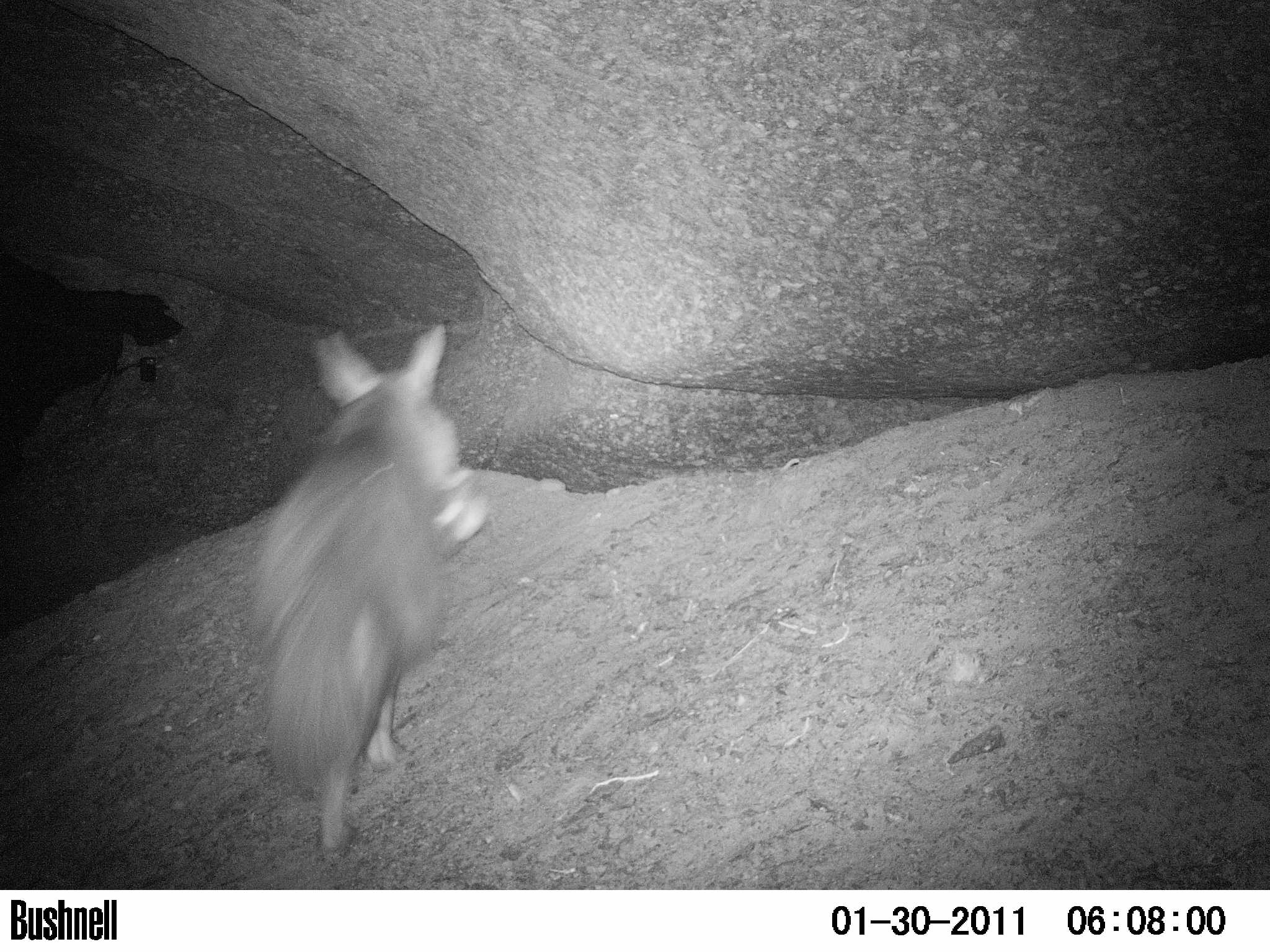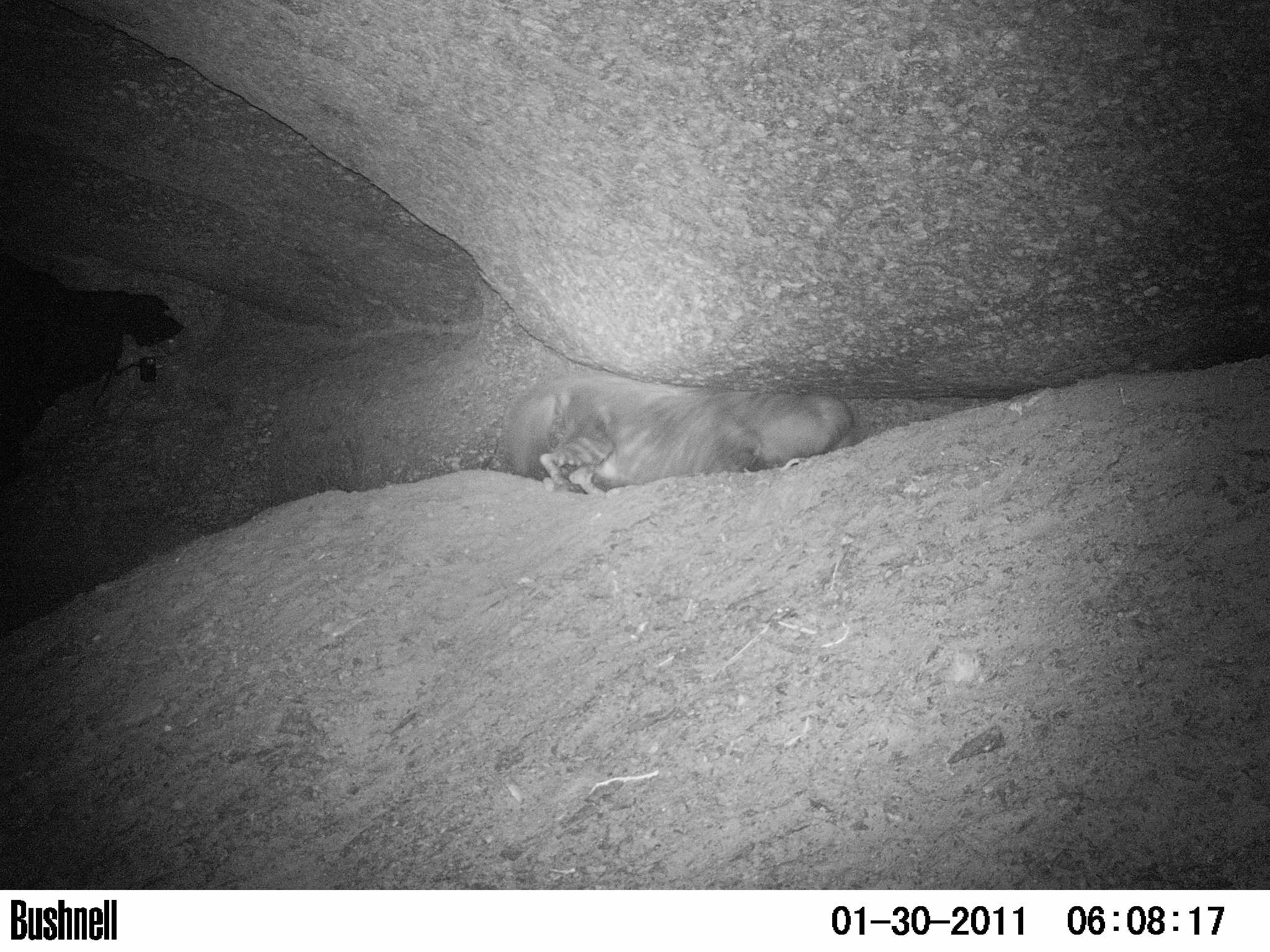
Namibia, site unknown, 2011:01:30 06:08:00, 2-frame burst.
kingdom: Animalia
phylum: Chordata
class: Mammalia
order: Carnivora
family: Hyaenidae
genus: Parahyaena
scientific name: Parahyaena brunnea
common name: brown hyena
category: hyaena brunnea